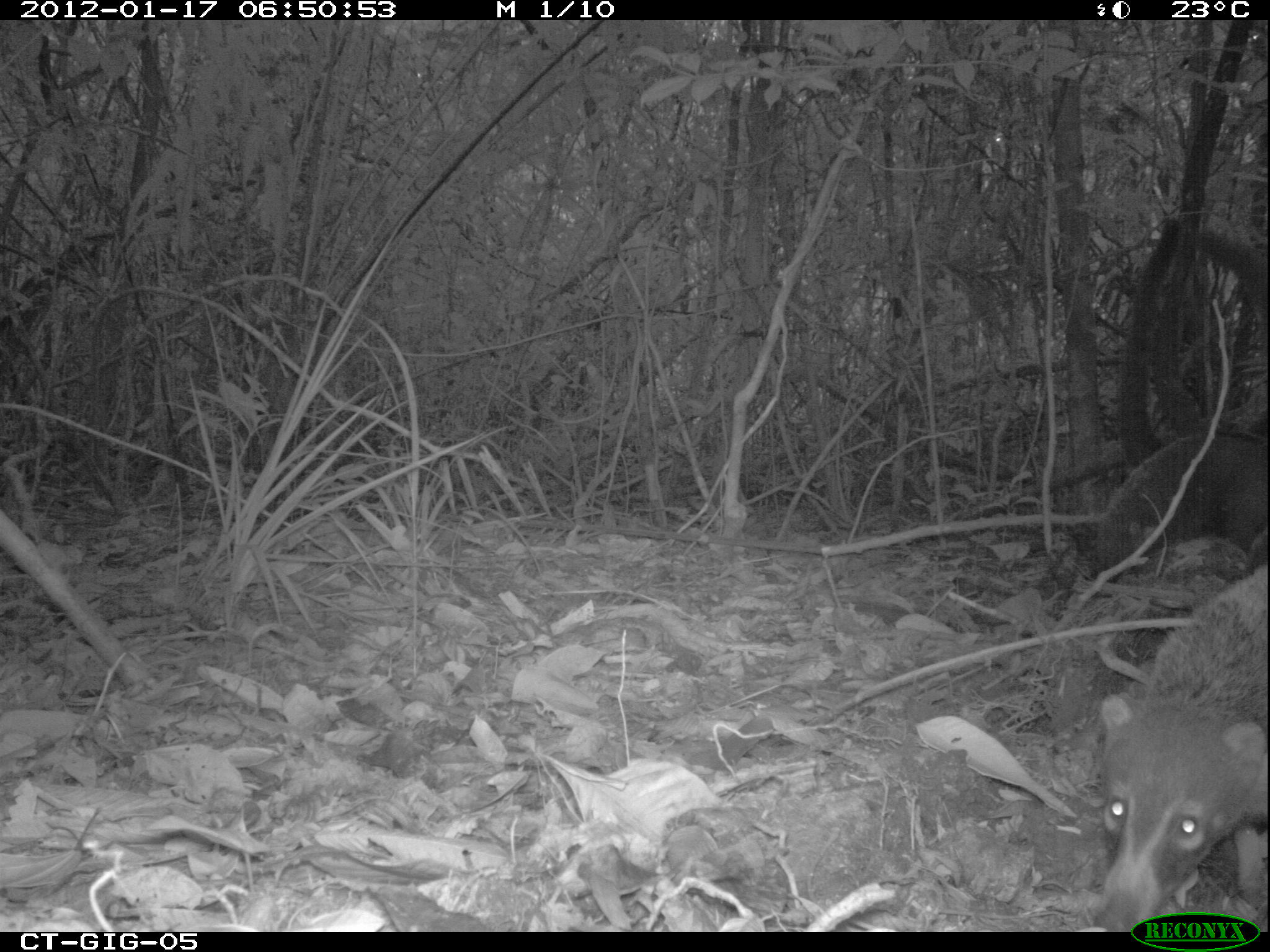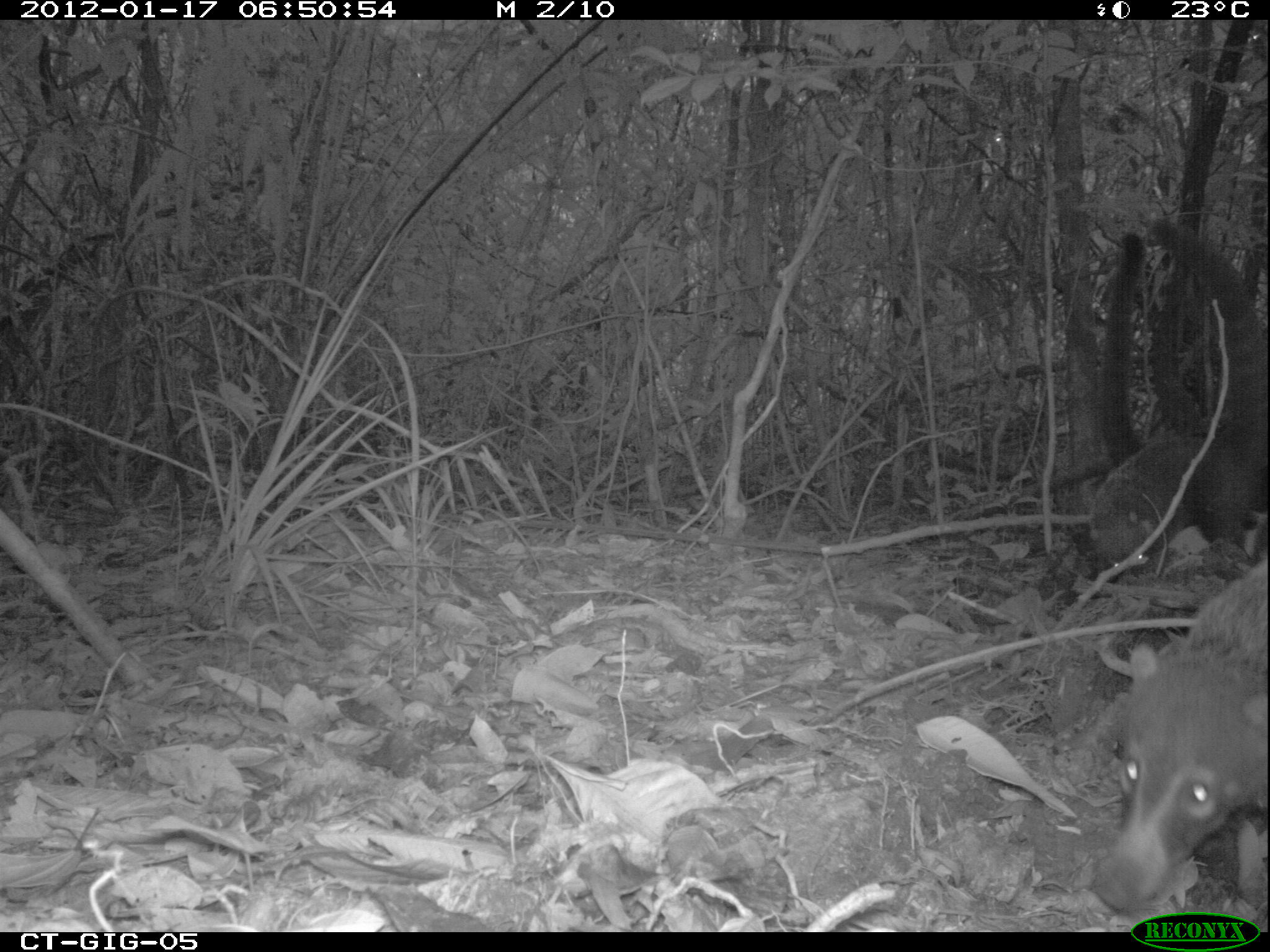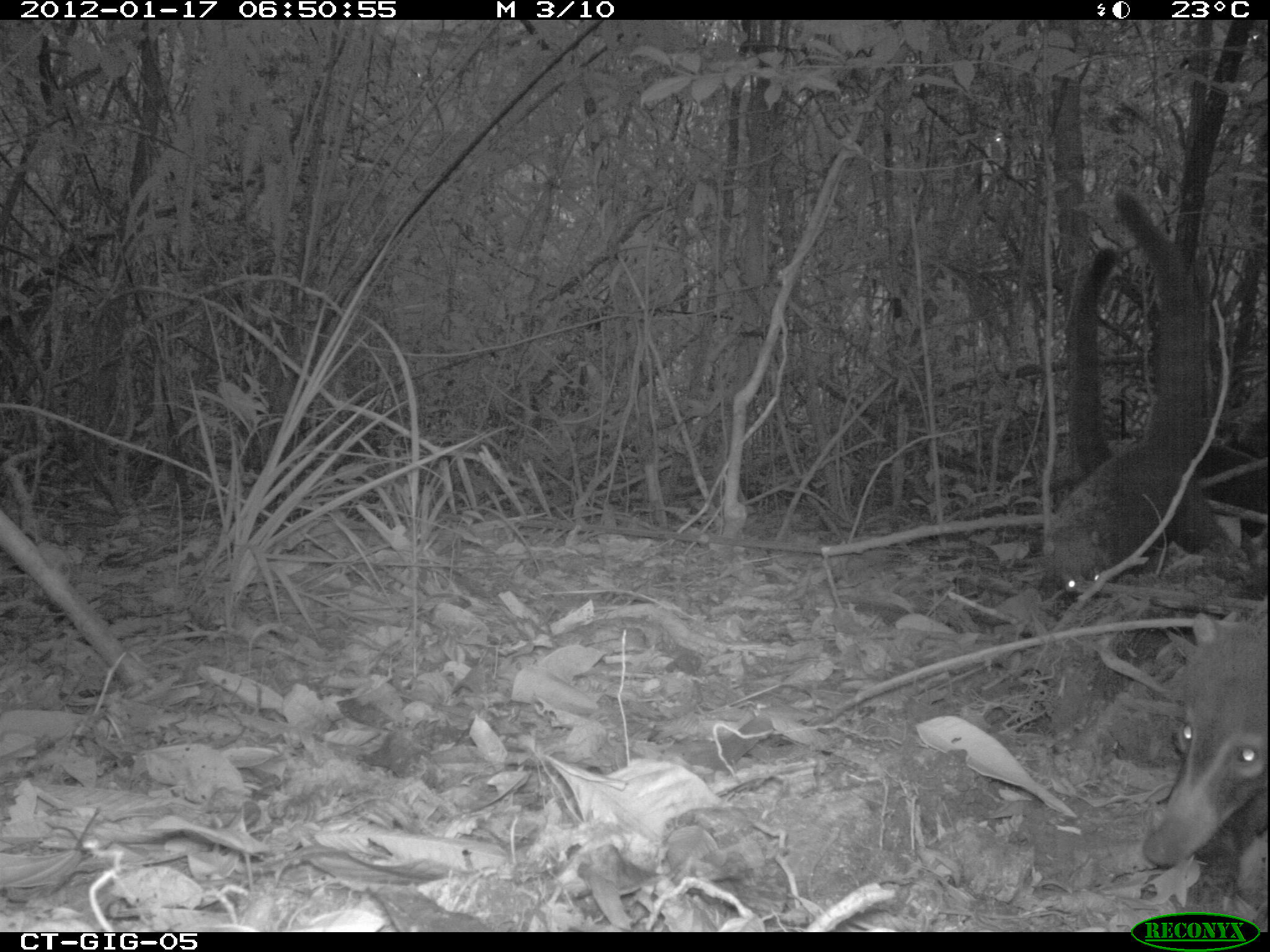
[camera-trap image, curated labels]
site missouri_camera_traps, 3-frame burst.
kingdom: Animalia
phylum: Chordata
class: Mammalia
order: Carnivora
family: Procyonidae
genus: Nasua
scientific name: Nasua narica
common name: white-nosed coati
White-nosed coati (Nasua narica). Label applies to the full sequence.